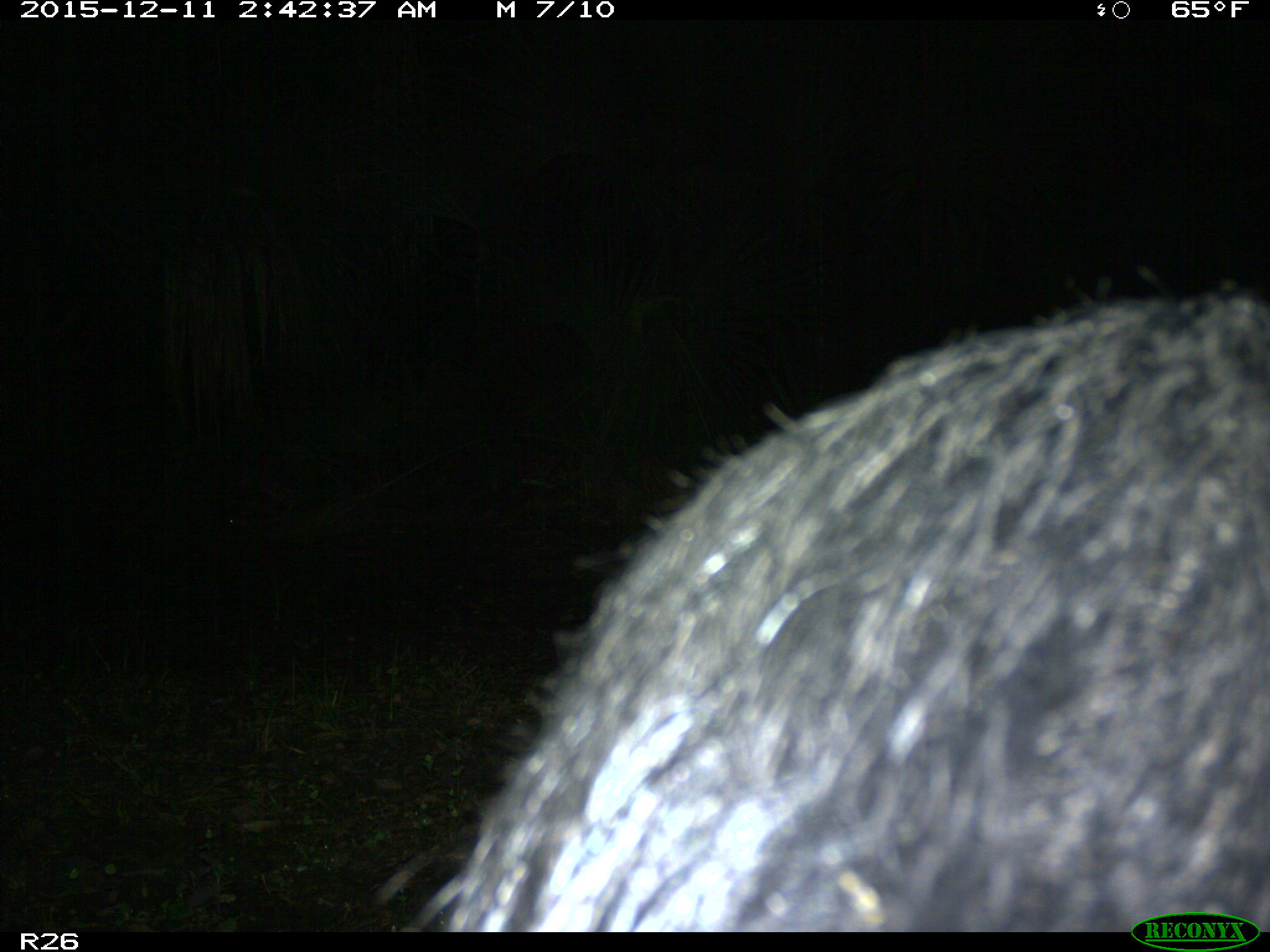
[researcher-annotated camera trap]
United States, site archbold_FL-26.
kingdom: Animalia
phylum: Chordata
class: Mammalia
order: Artiodactyla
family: Suidae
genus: Sus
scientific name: Sus scrofa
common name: wild boar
Sus scrofa (wild boar).